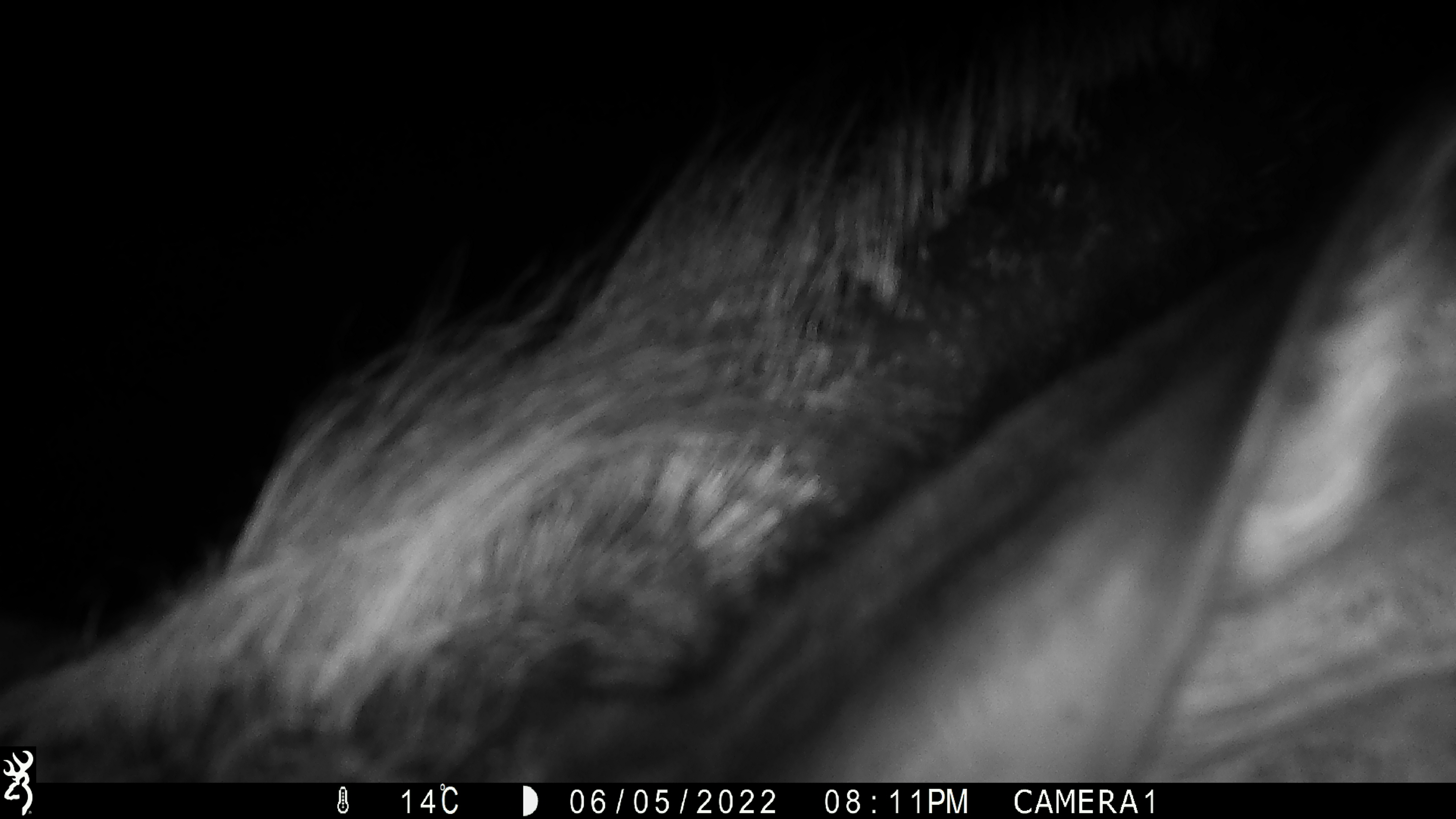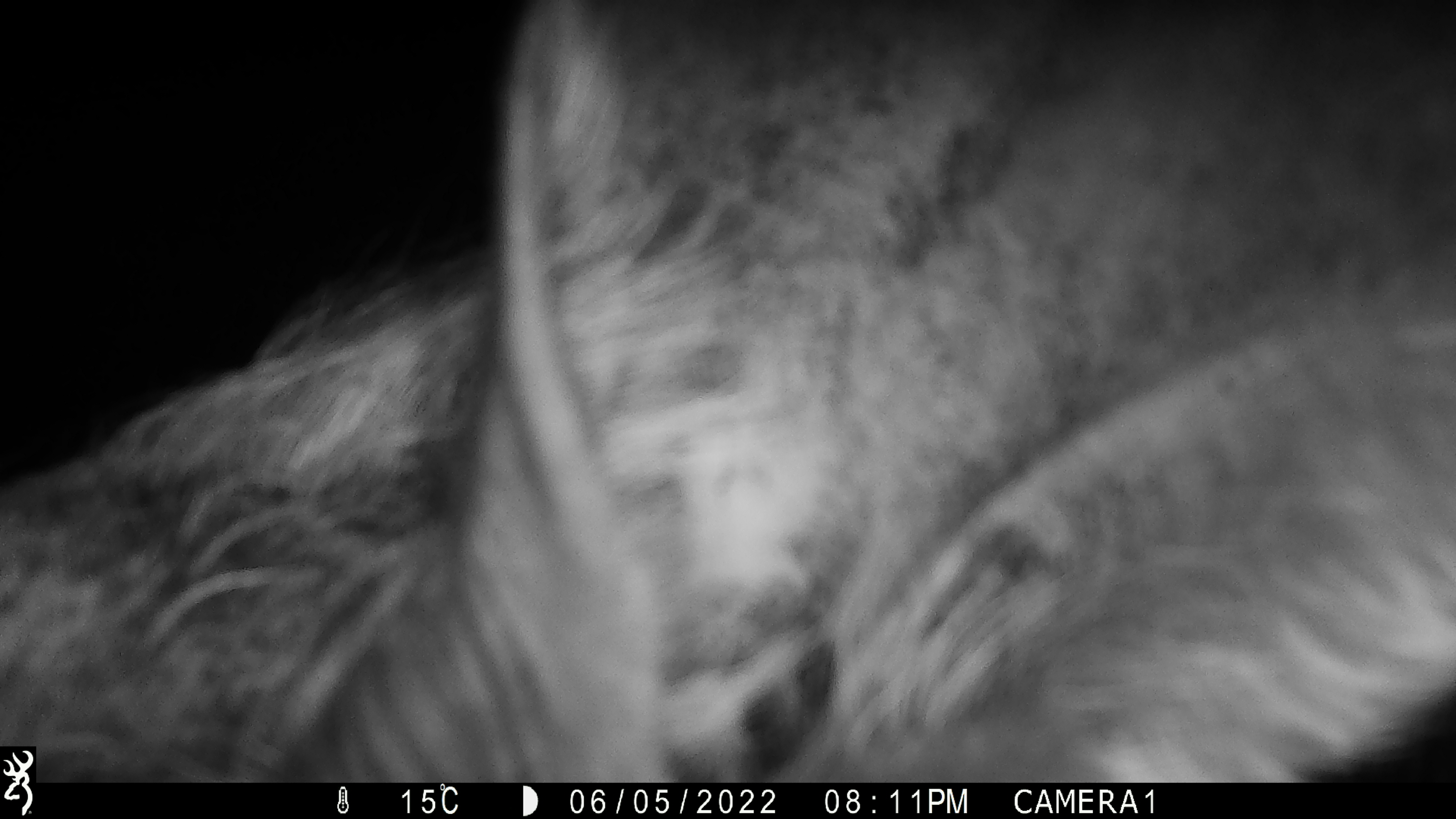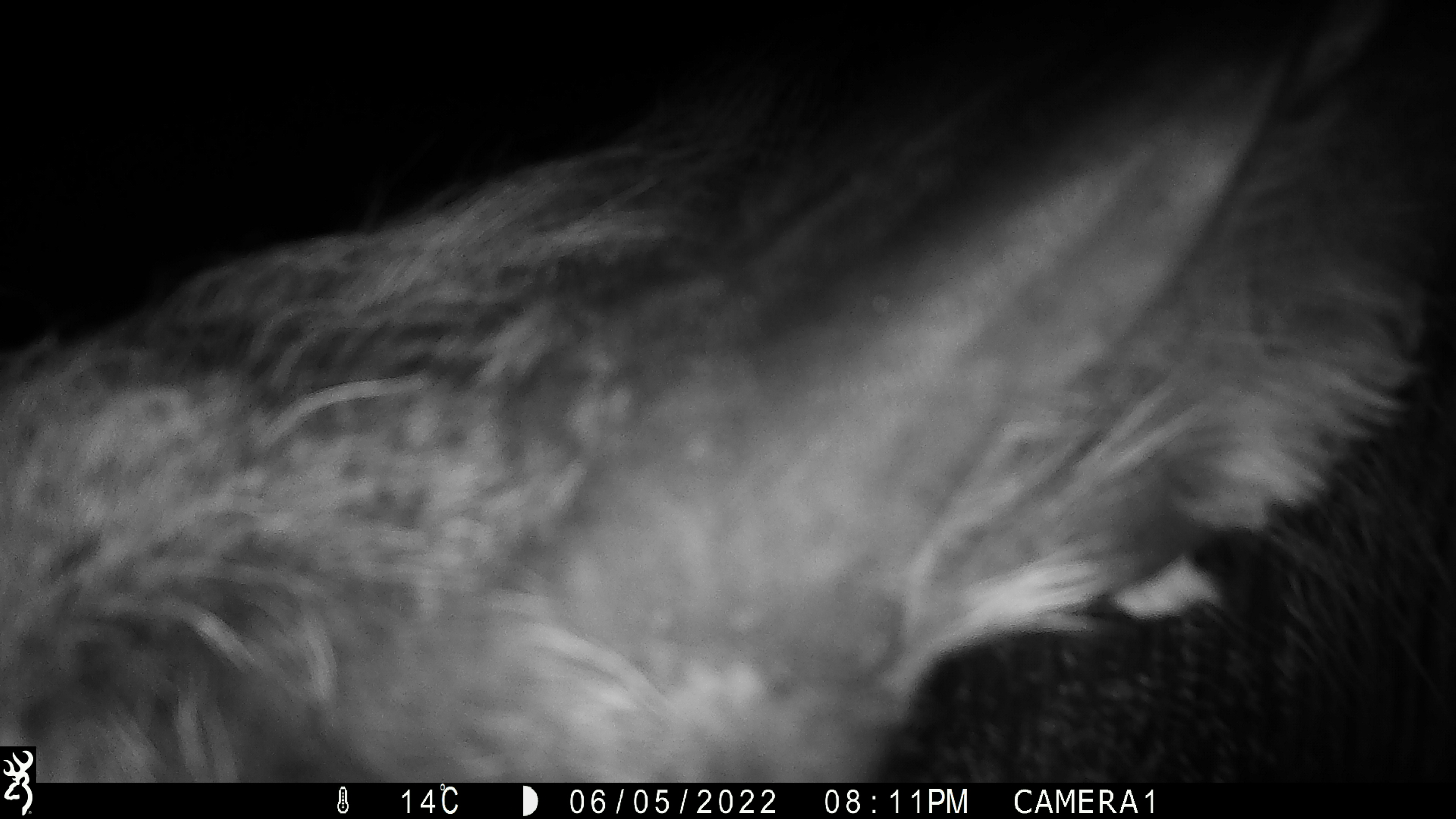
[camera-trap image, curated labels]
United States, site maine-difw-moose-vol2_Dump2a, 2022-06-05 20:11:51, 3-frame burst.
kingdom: Animalia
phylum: Chordata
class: Mammalia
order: Artiodactyla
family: Cervidae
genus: Alces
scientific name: Alces alces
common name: moose